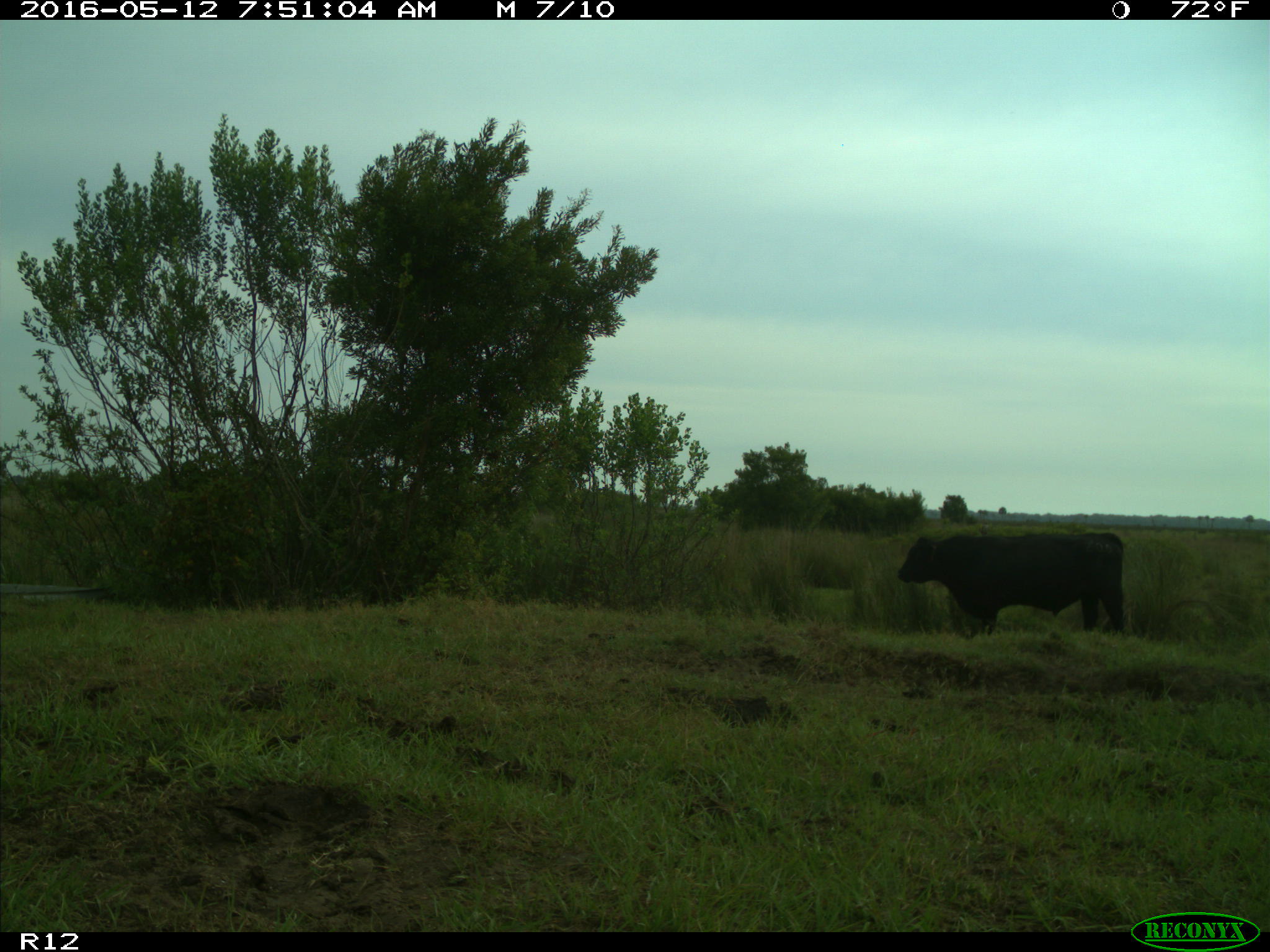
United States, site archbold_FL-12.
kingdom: Animalia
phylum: Chordata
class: Mammalia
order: Artiodactyla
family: Bovidae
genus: Bos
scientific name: Bos taurus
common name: domestic cow